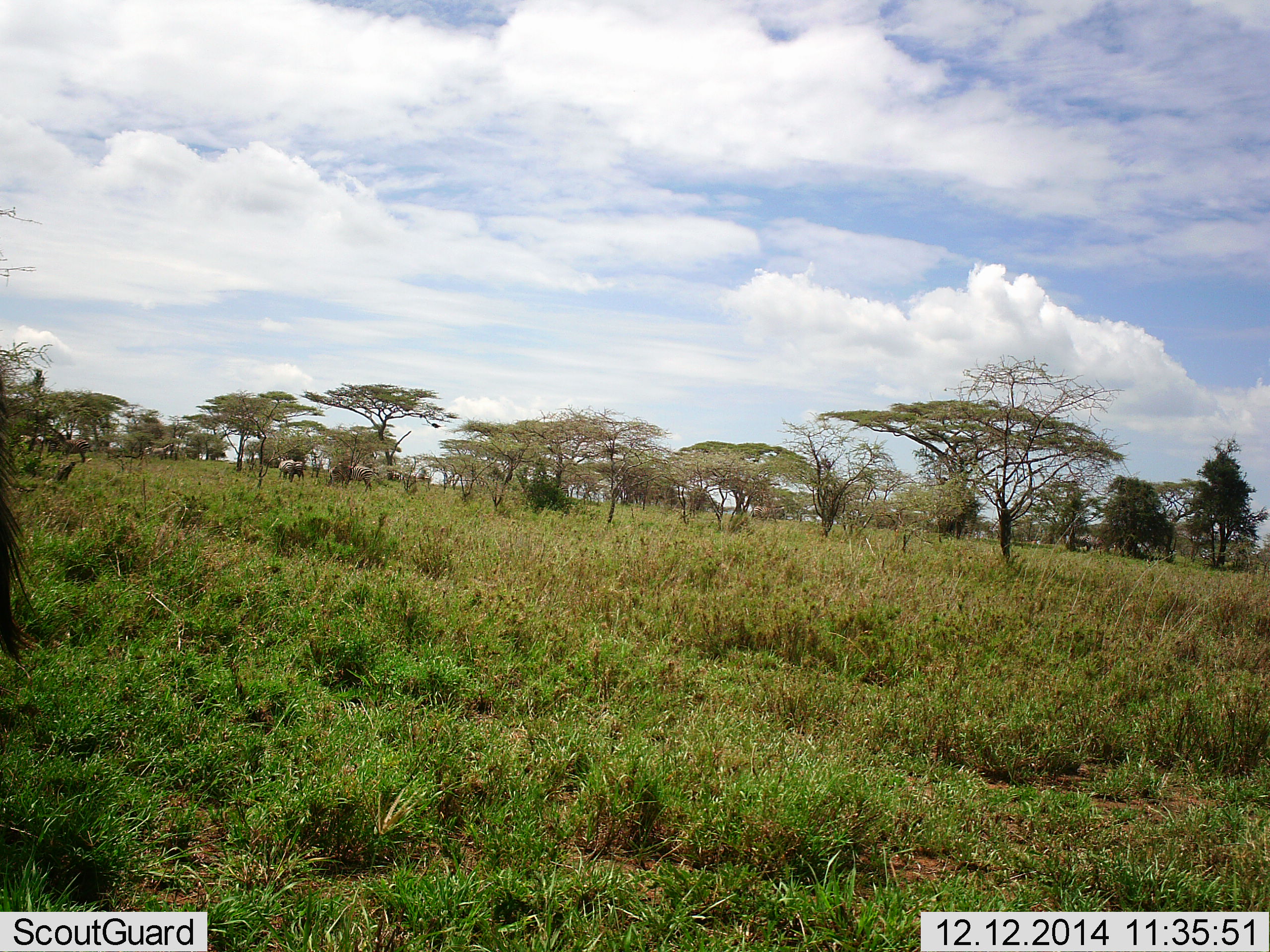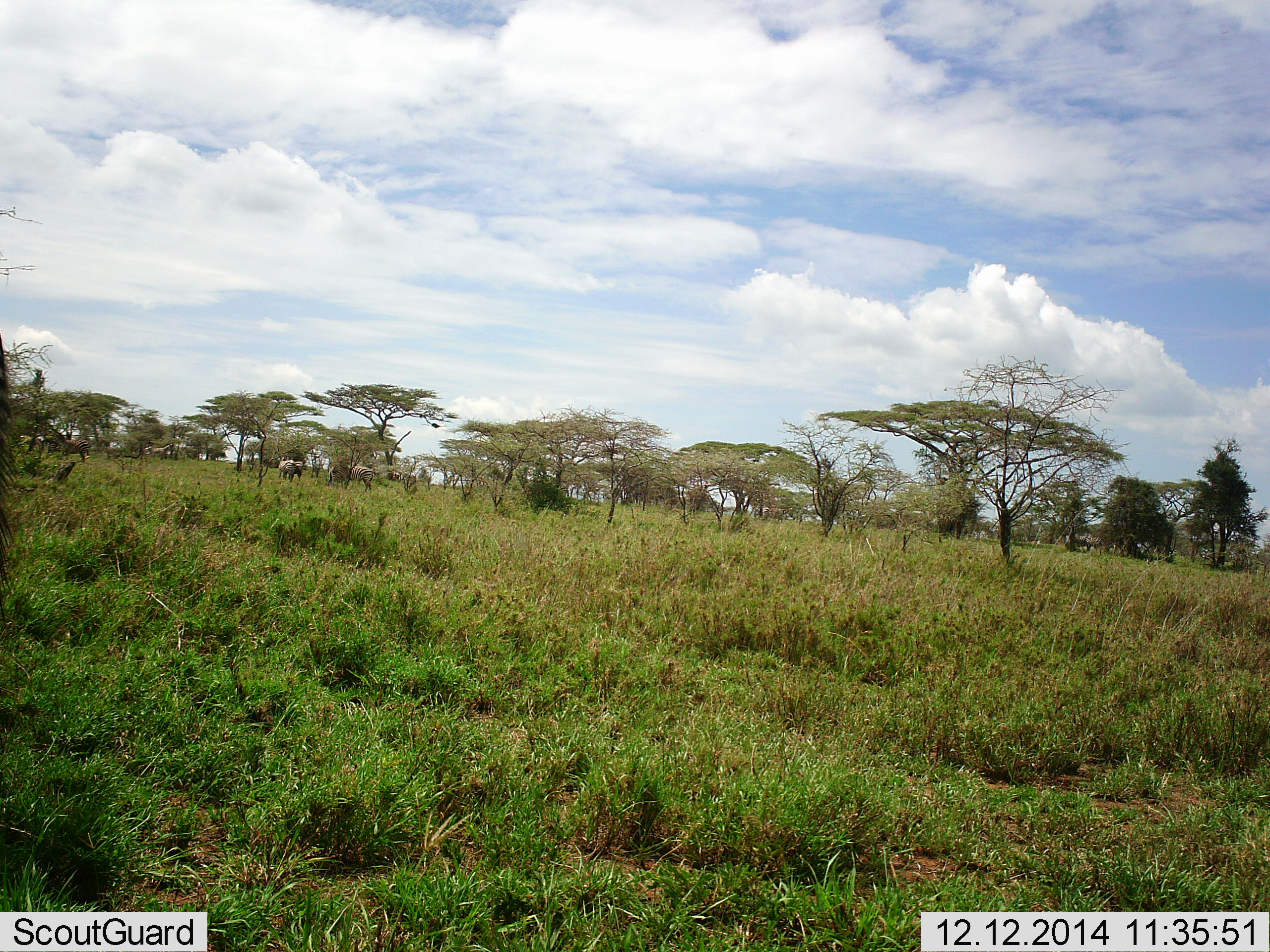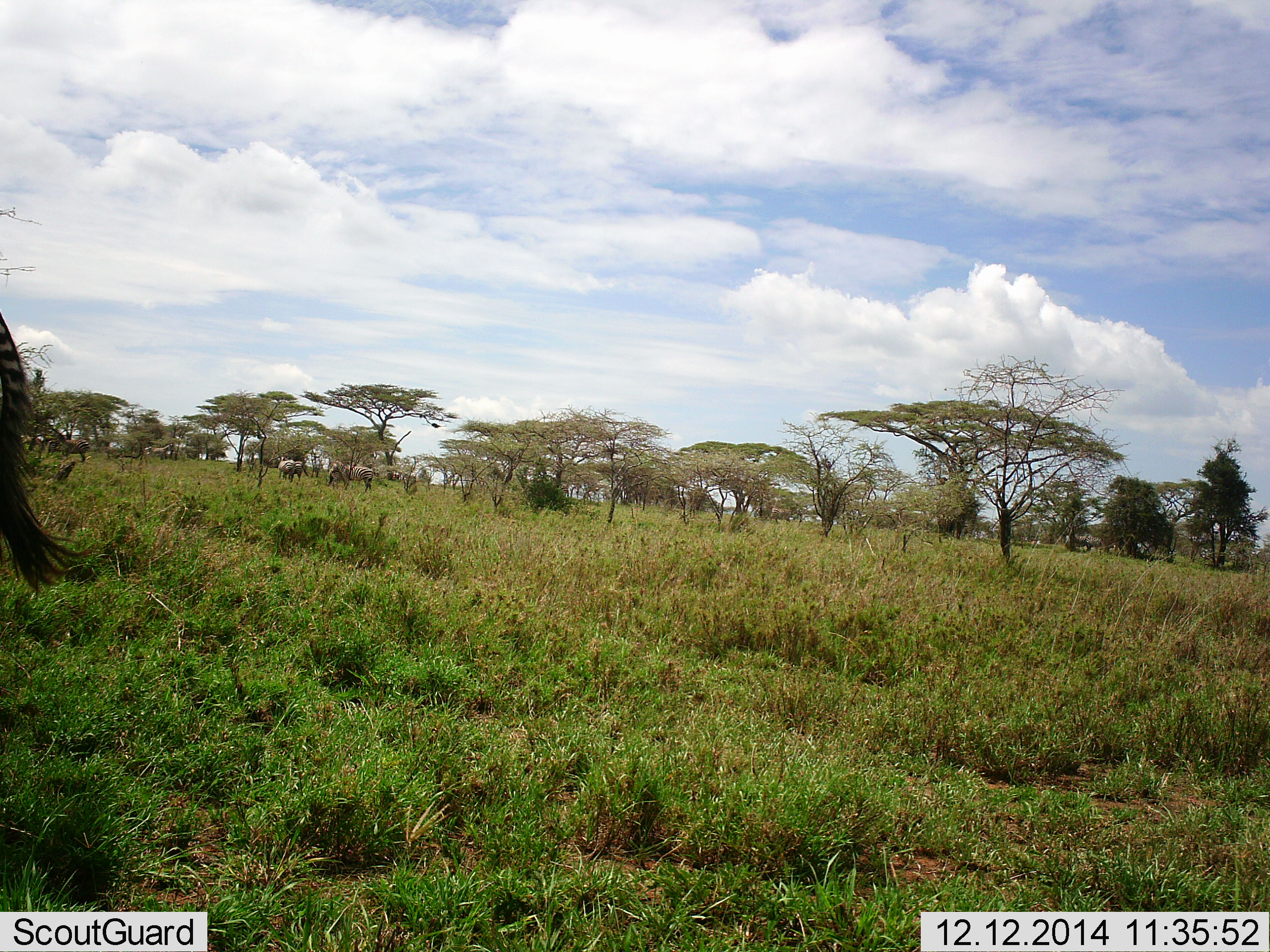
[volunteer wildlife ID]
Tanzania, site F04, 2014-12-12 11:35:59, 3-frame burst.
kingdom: Animalia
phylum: Chordata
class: Mammalia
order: Perissodactyla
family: Equidae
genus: Equus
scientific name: Equus quagga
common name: plains zebra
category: zebra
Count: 1.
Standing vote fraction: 62%.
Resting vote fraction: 0%.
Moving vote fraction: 38%.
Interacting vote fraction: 0%.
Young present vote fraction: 0%.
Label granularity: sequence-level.